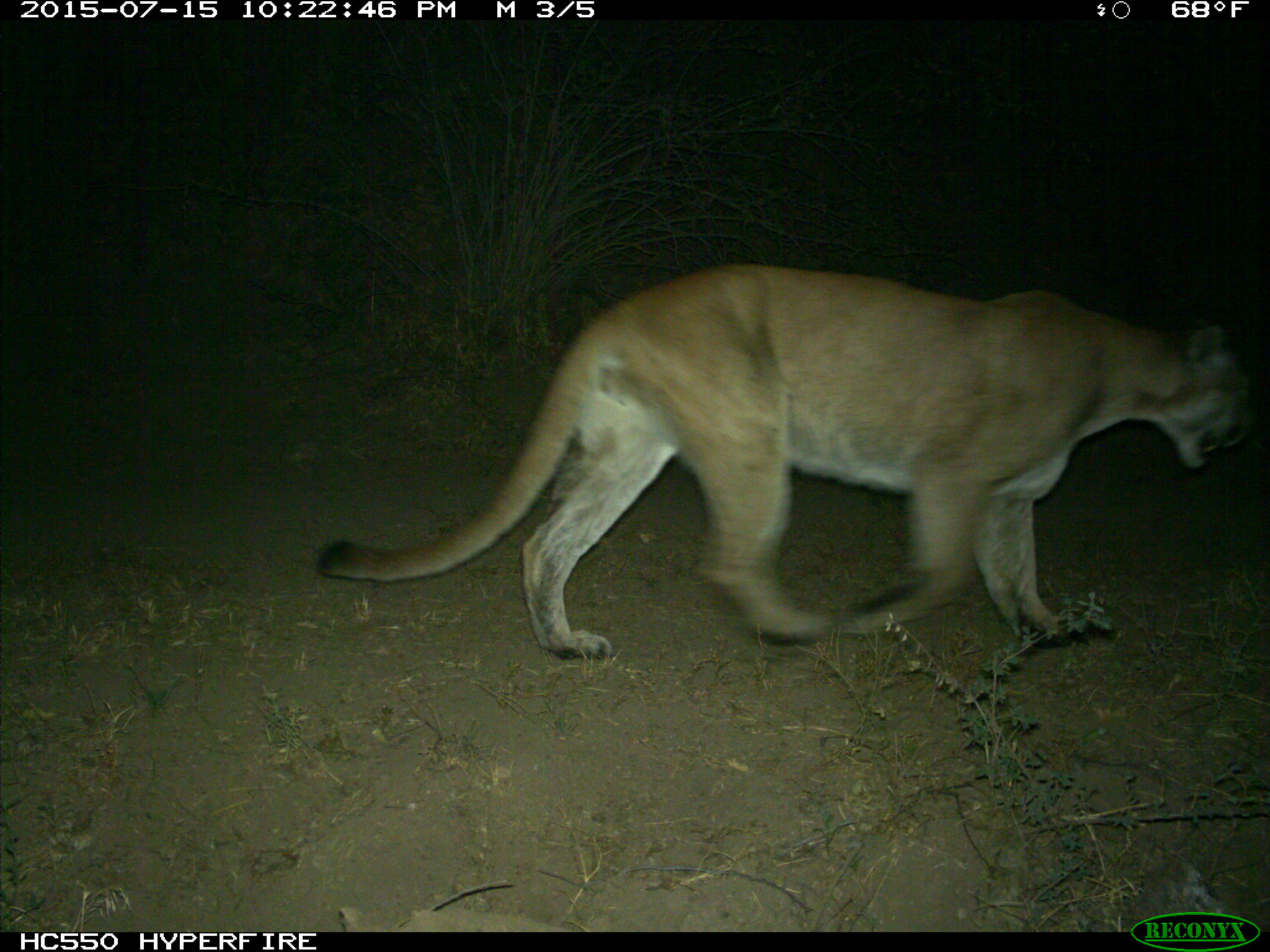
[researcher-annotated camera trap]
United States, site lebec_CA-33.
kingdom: Animalia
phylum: Chordata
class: Mammalia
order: Carnivora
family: Felidae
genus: Puma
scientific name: Puma concolor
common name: mountain lion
Puma concolor (mountain lion).